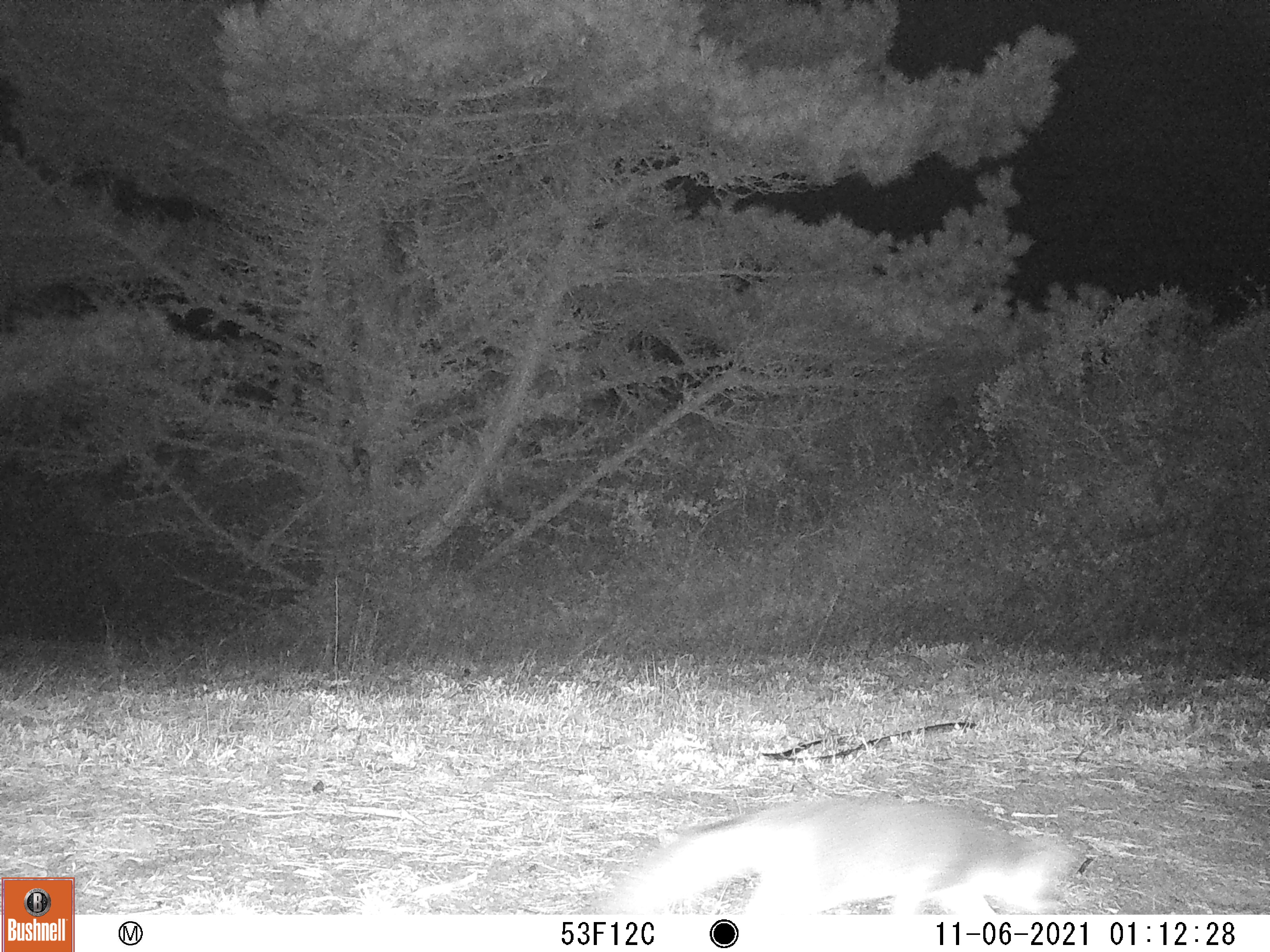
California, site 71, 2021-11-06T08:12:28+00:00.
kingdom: Animalia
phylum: Chordata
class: Mammalia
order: Carnivora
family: Canidae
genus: Urocyon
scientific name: Urocyon cinereoargenteus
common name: gray fox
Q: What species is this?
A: Gray fox (Urocyon cinereoargenteus).